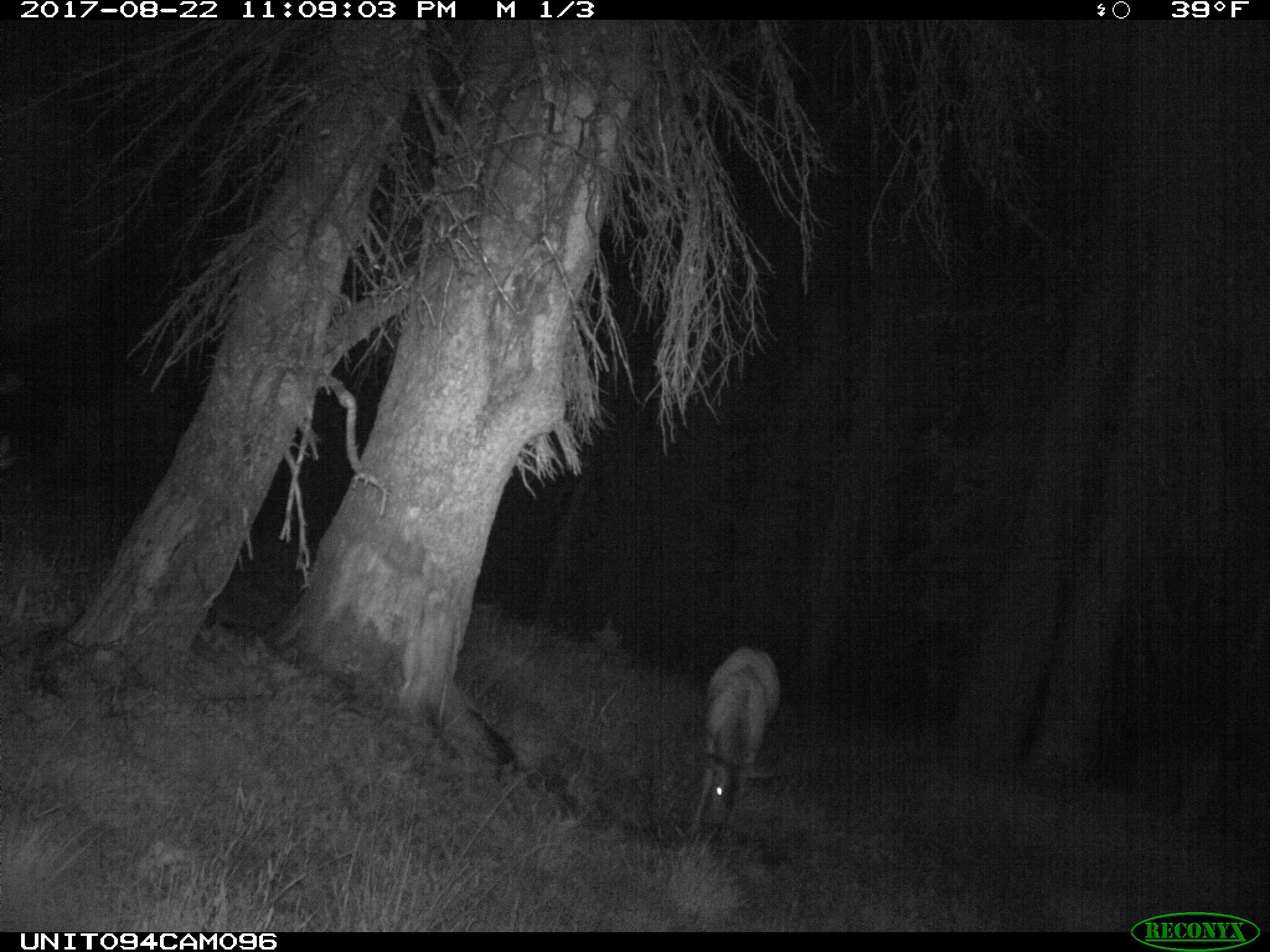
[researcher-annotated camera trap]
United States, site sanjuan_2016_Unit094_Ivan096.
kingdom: Animalia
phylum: Chordata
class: Mammalia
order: Artiodactyla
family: Cervidae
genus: Odocoileus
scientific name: Odocoileus hemionus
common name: mule deer